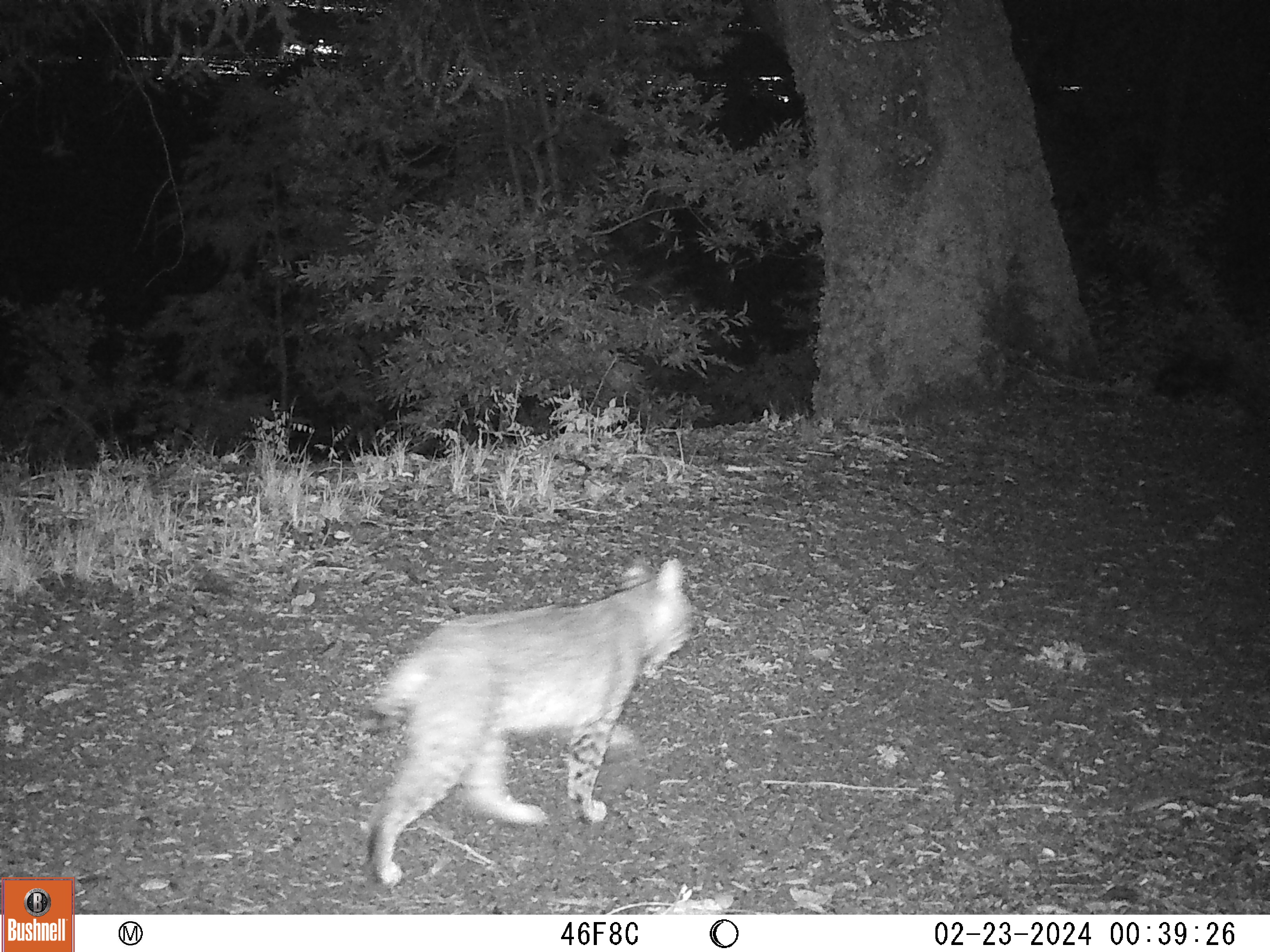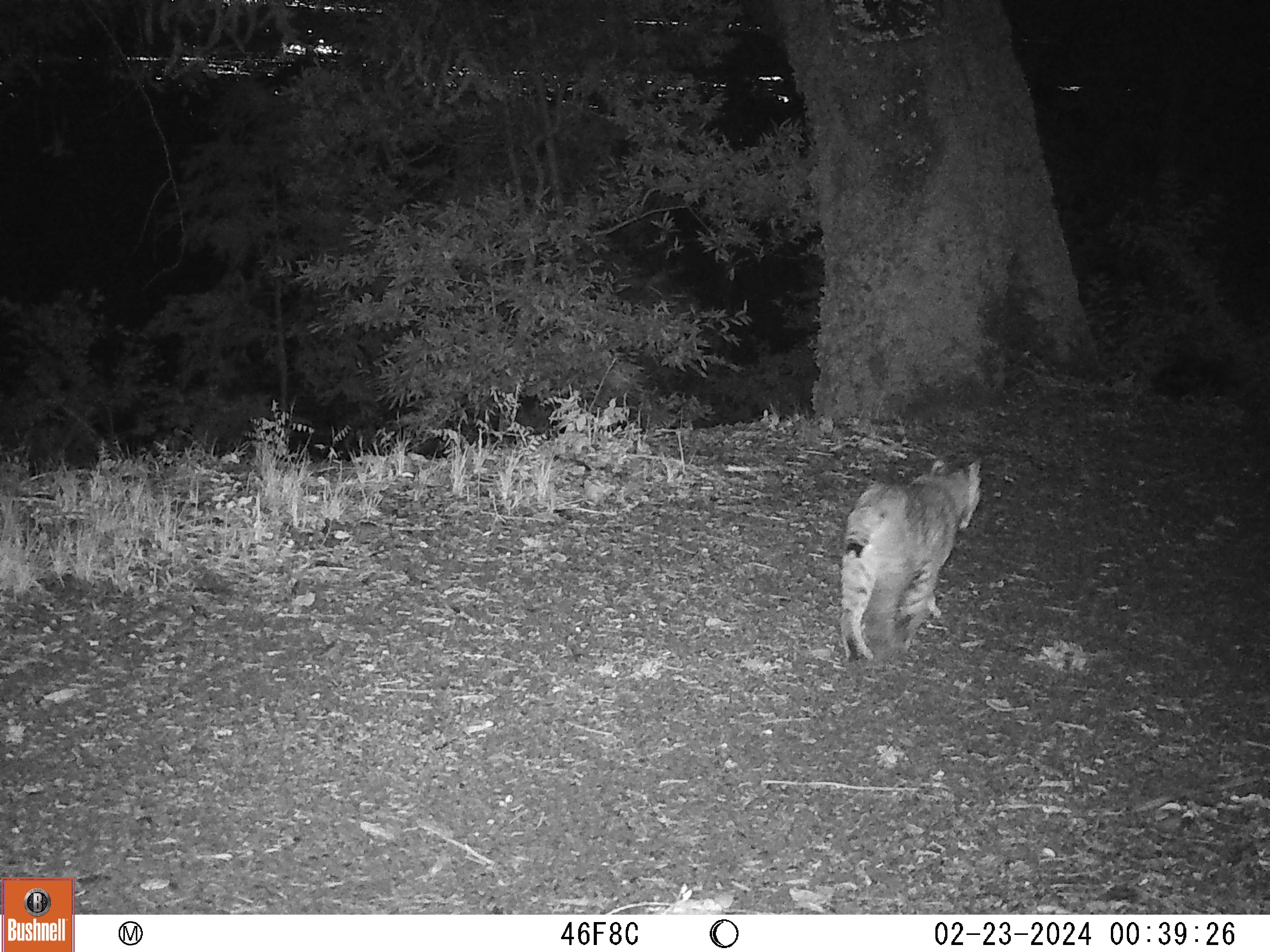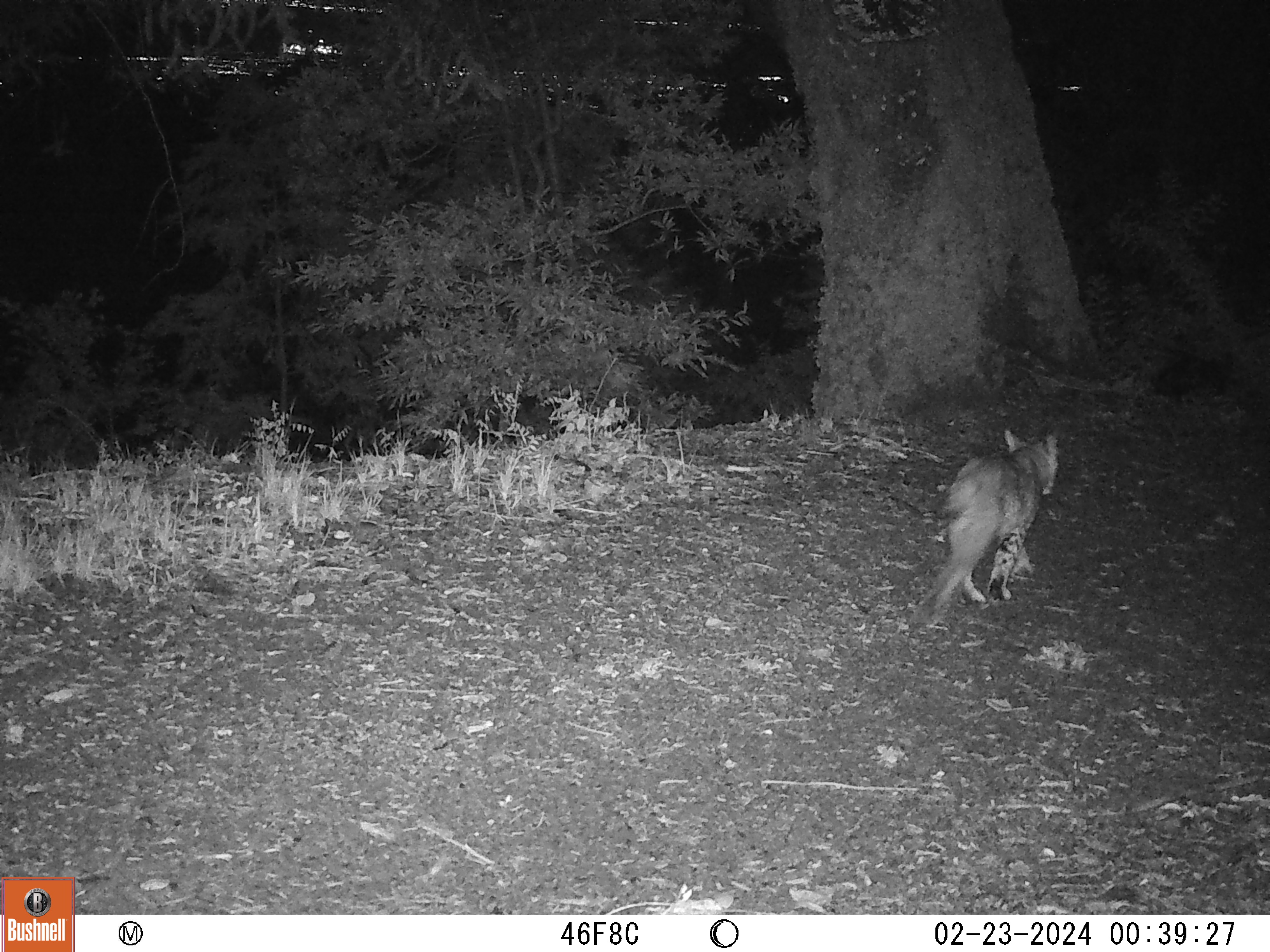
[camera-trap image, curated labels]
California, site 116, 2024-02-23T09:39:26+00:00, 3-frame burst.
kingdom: Animalia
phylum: Chordata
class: Mammalia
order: Carnivora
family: Felidae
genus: Lynx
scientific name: Lynx rufus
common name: bobcat